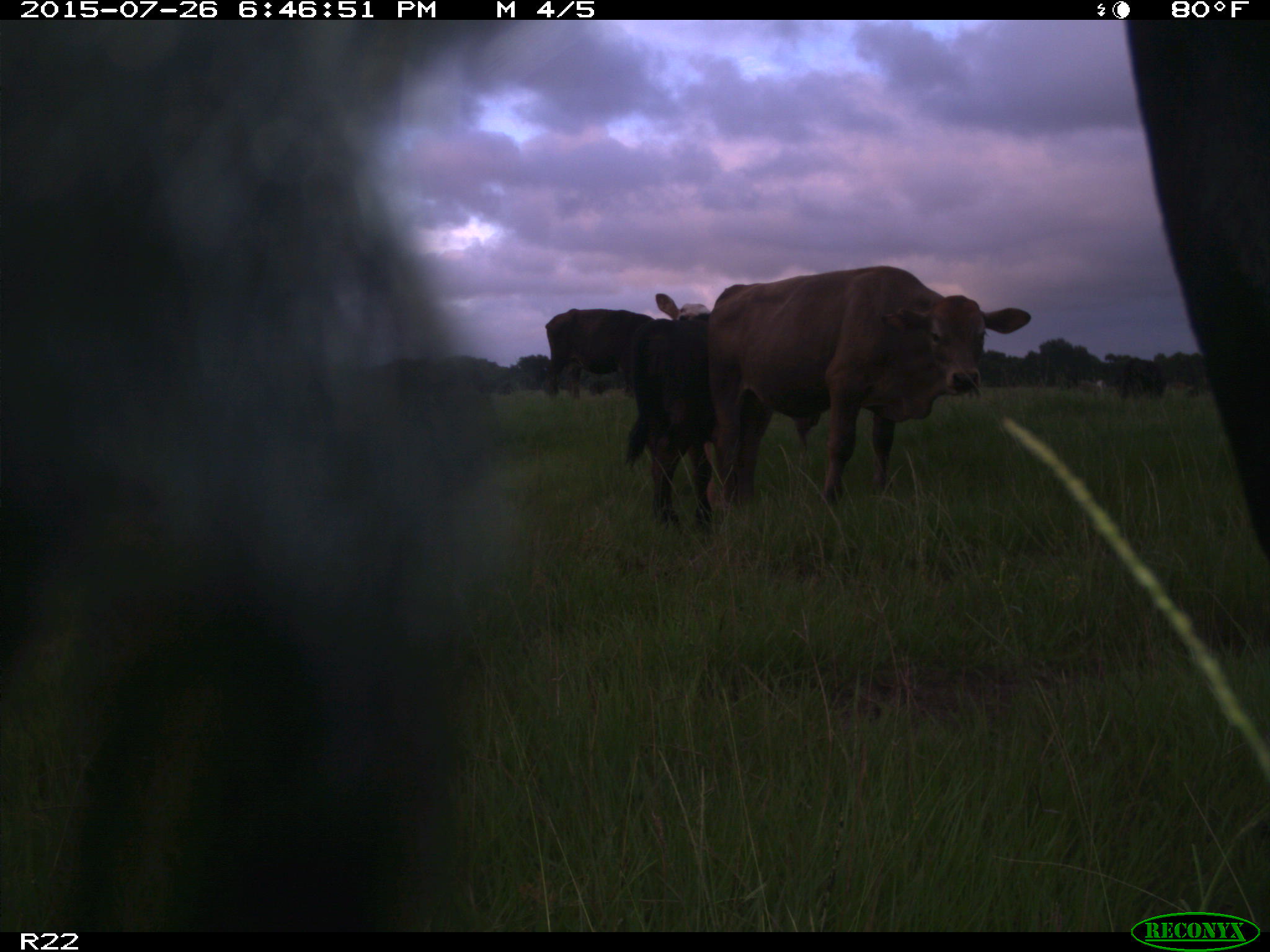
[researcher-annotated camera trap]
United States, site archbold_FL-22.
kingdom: Animalia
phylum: Chordata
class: Mammalia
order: Artiodactyla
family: Bovidae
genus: Bos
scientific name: Bos taurus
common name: domestic cow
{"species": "Bos taurus (domestic cow)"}